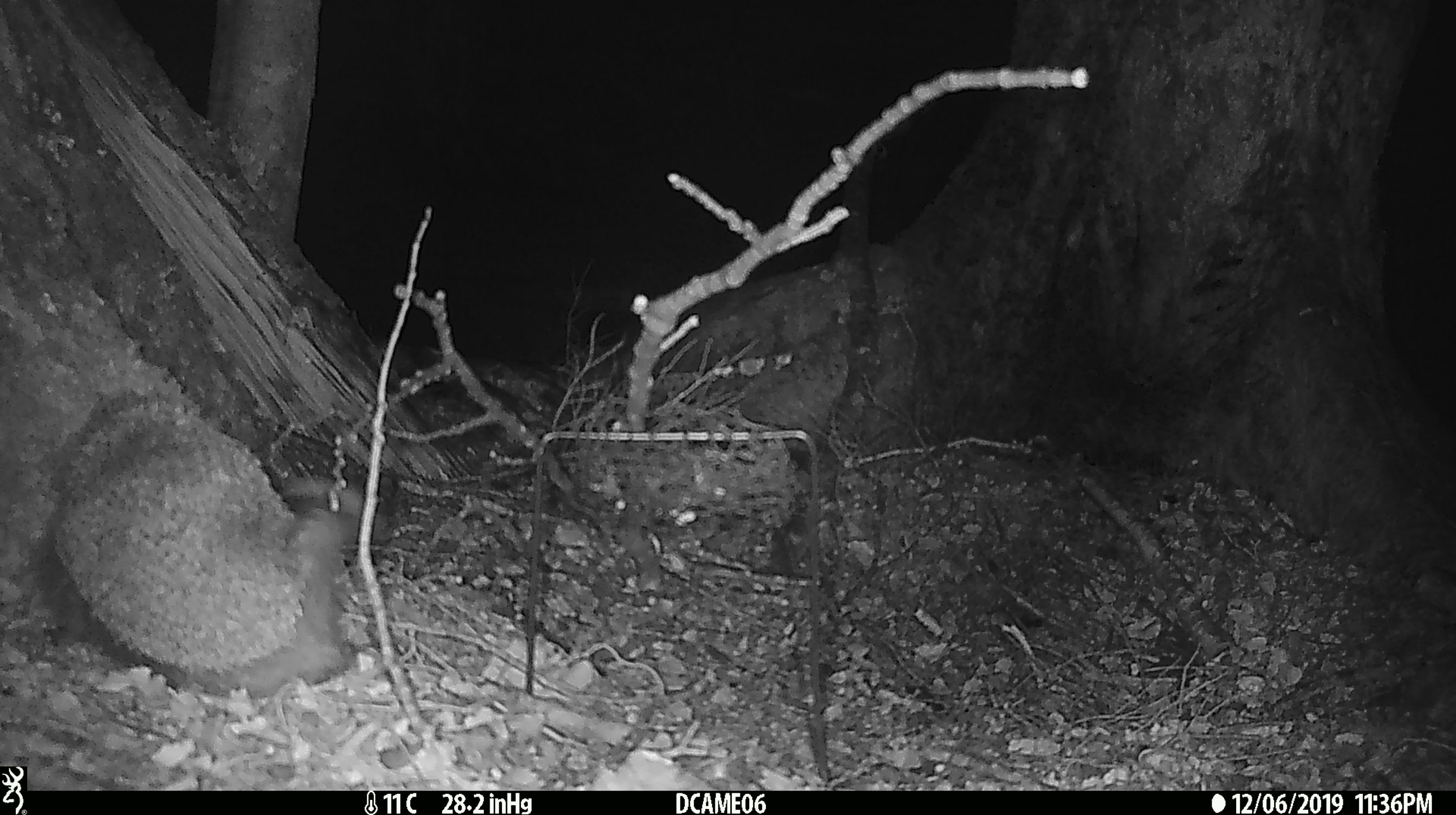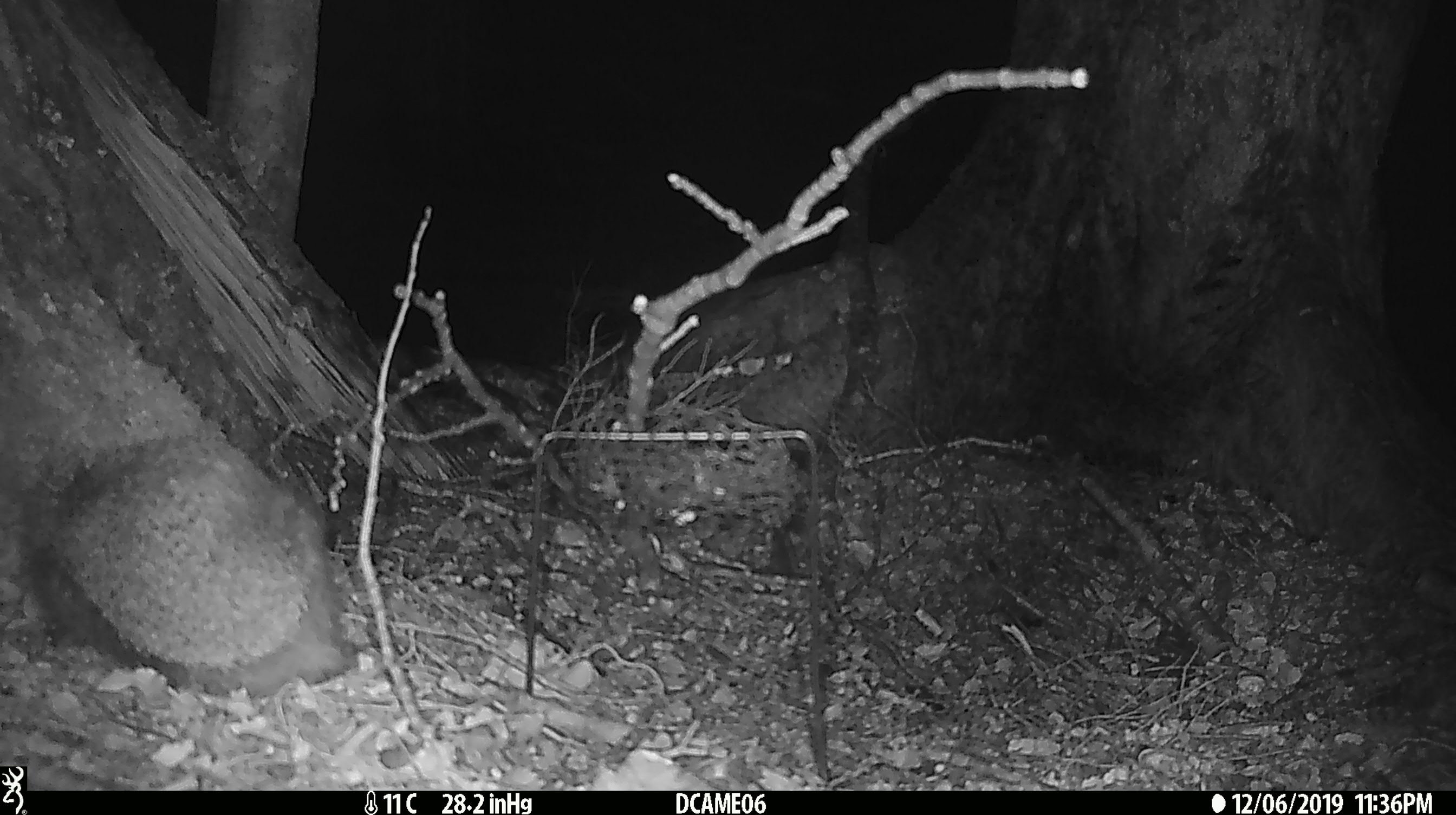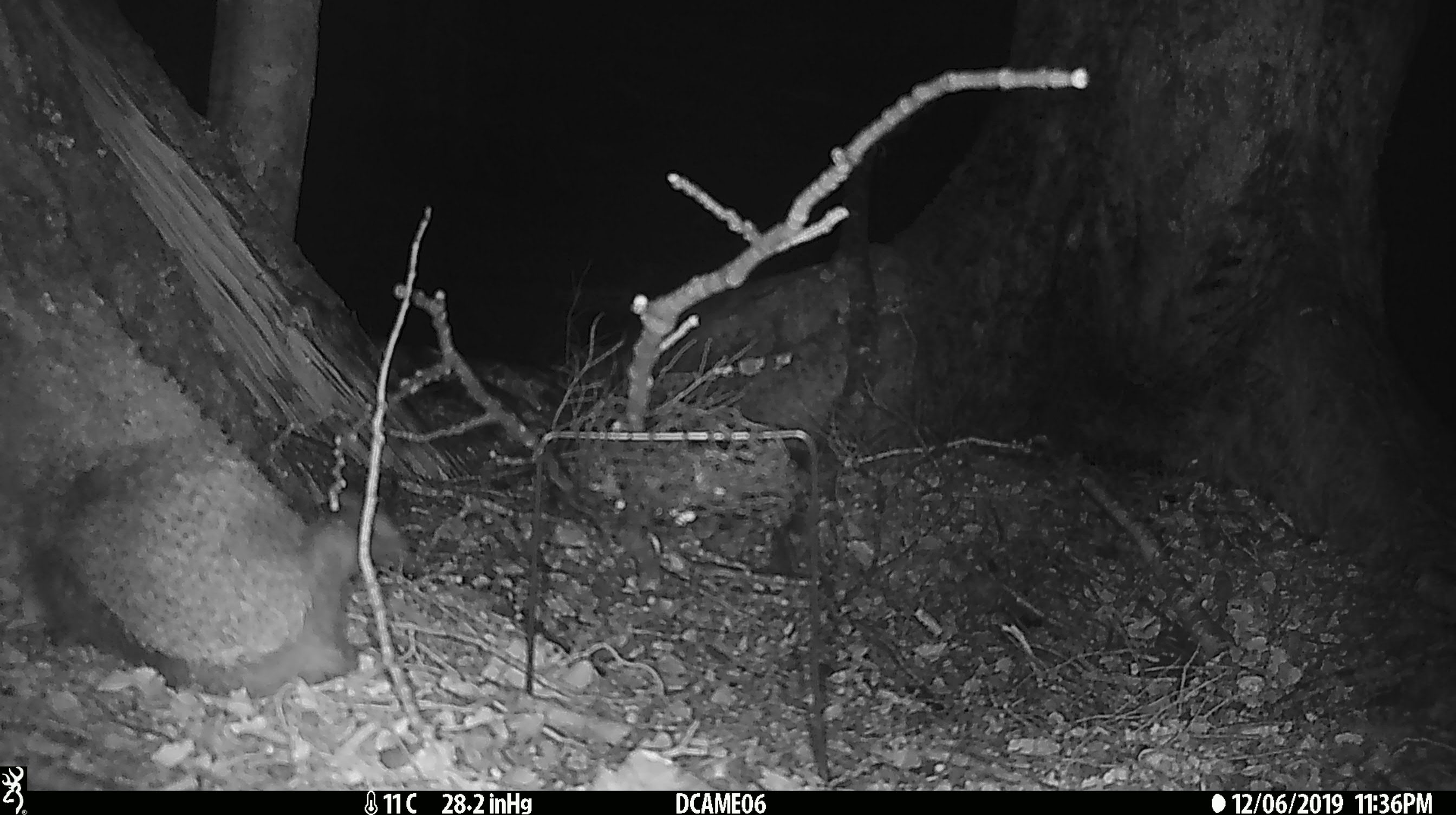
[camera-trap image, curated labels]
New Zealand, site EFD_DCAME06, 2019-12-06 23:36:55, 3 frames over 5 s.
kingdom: Animalia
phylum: Chordata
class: Mammalia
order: Eulipotyphla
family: Erinaceidae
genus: Erinaceus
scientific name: Erinaceus europaeus europaeus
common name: european hedgehog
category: hedgehog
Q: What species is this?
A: Hedgehog (european hedgehog) (Erinaceus europaeus europaeus).